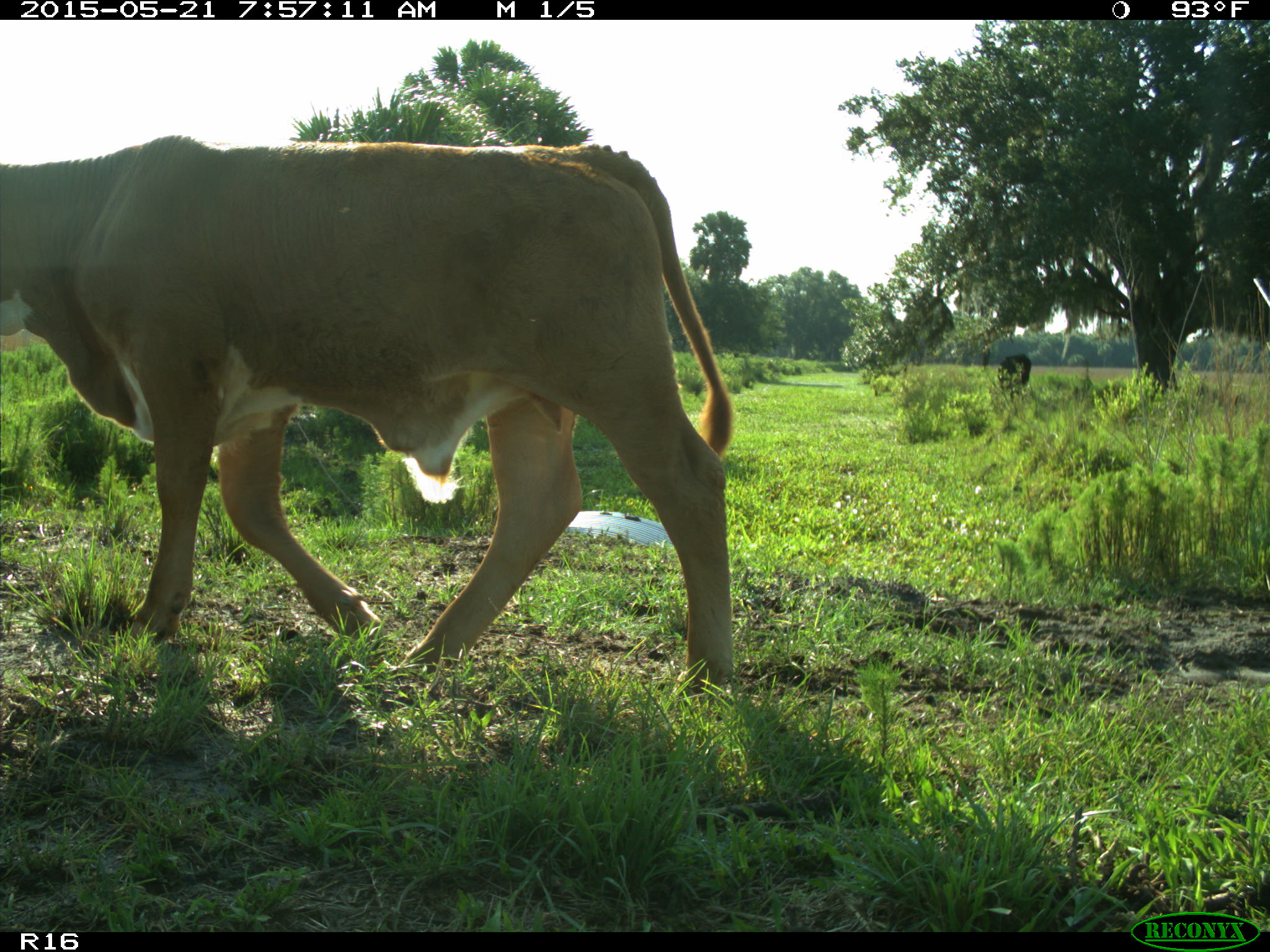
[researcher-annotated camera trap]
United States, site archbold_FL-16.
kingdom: Animalia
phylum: Chordata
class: Mammalia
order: Artiodactyla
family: Bovidae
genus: Bos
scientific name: Bos taurus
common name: domestic cow